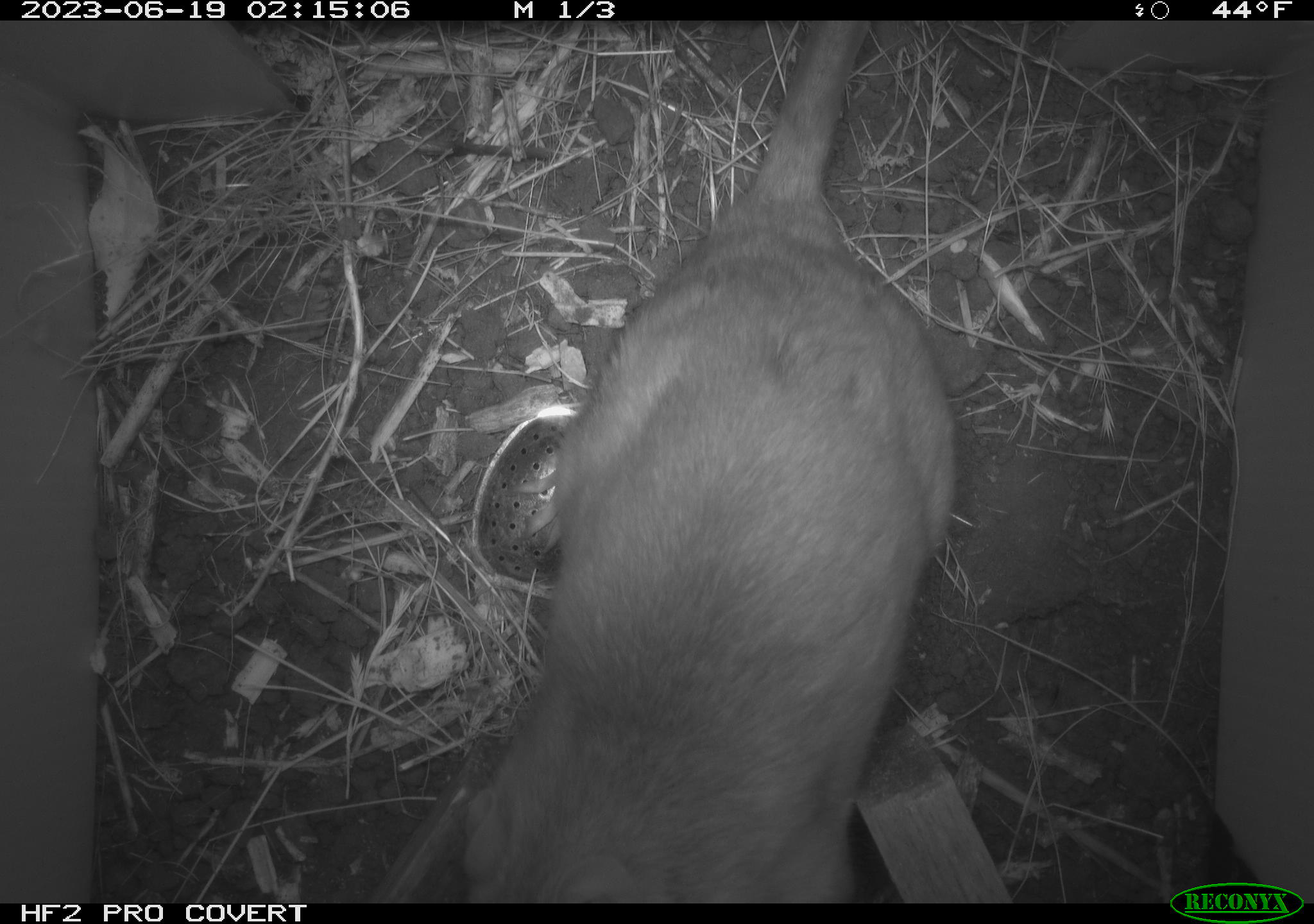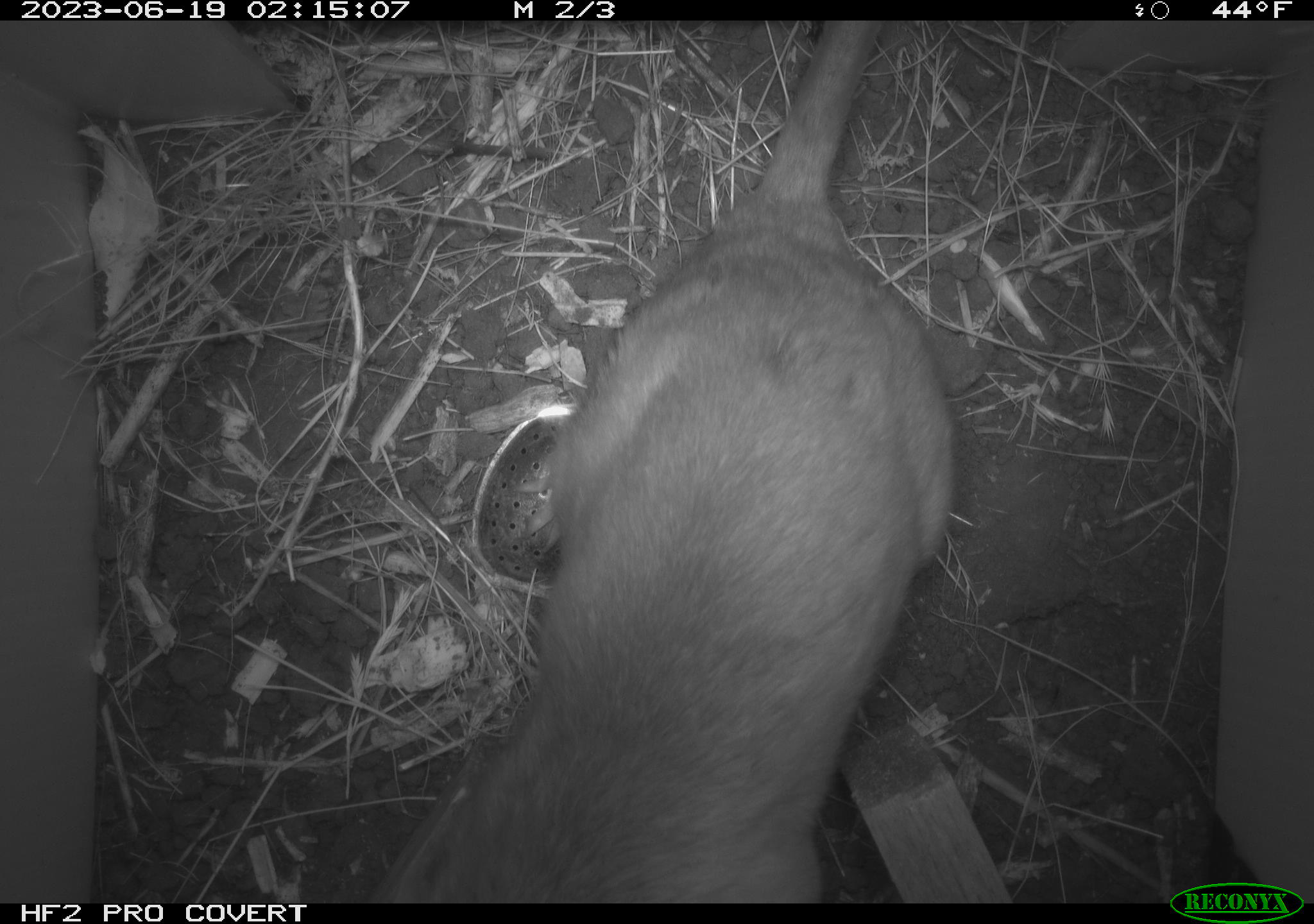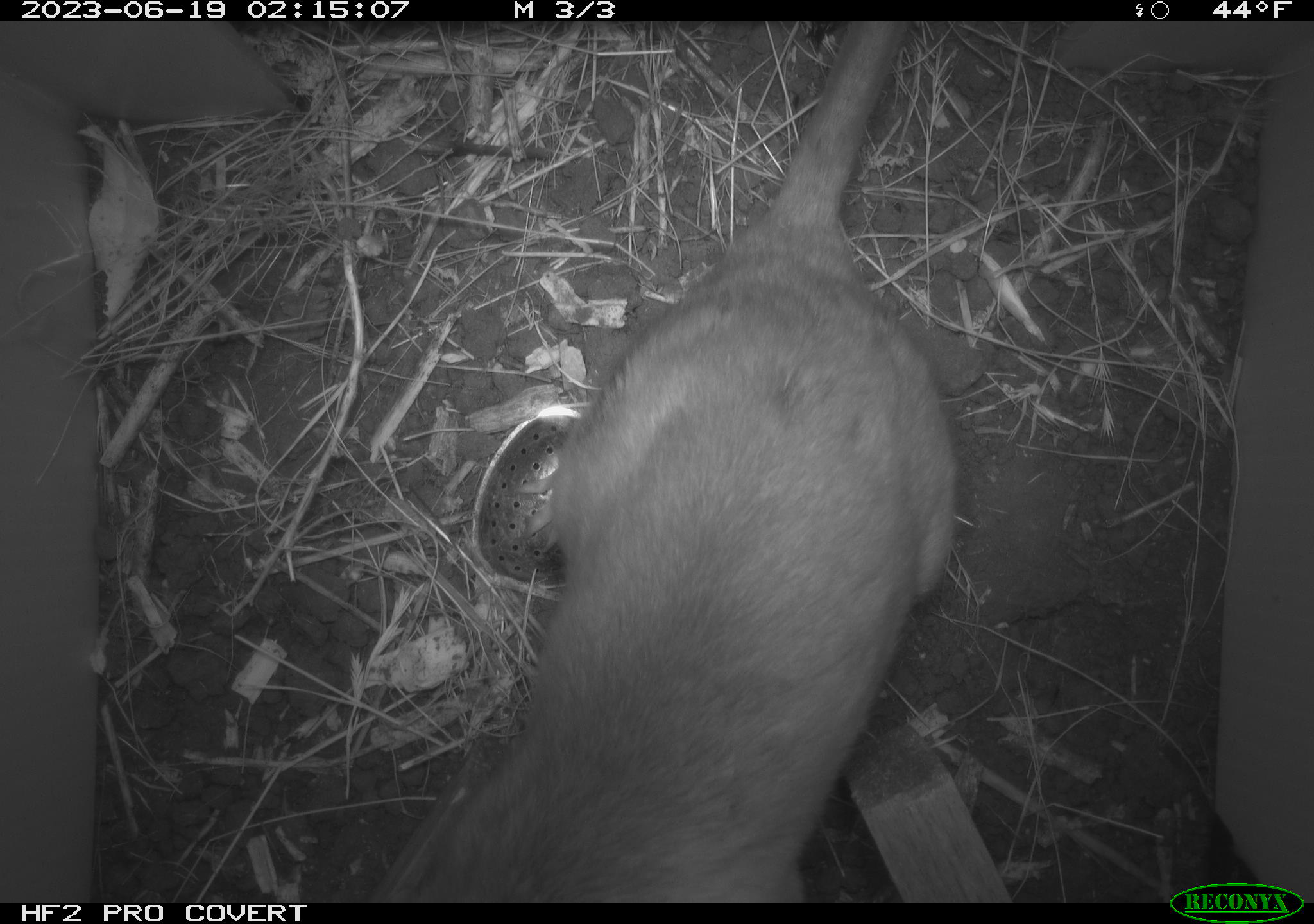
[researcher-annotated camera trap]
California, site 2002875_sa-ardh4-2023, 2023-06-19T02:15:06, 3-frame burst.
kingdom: Animalia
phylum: Chordata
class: Mammalia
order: Rodentia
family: Cricetidae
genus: Neotoma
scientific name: Neotoma fuscipes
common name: dusky-footed woodrat